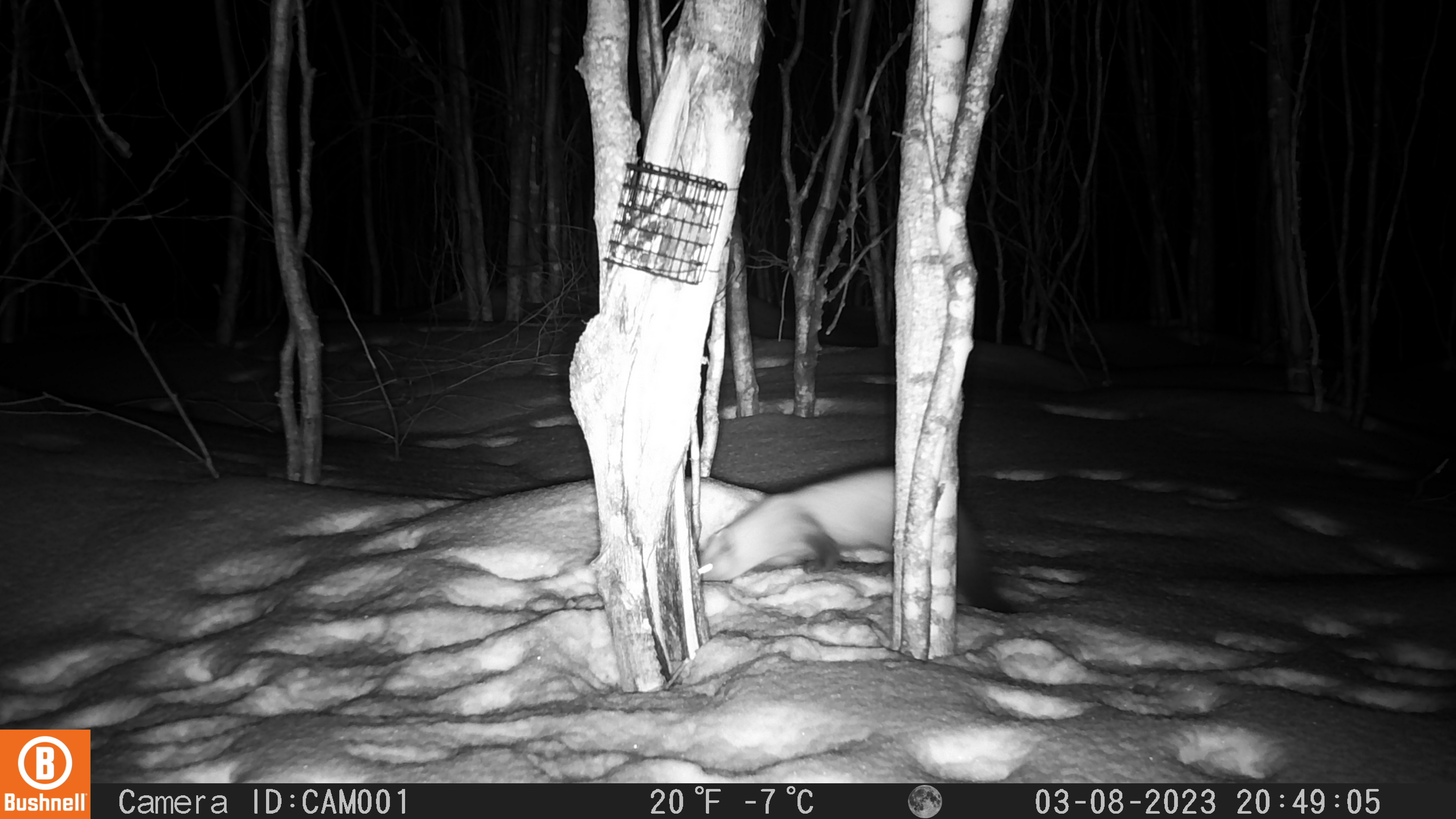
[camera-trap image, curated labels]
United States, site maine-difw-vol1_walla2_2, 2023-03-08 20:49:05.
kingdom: Animalia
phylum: Chordata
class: Mammalia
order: Carnivora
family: Mustelidae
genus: Martes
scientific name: Martes americana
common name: american marten